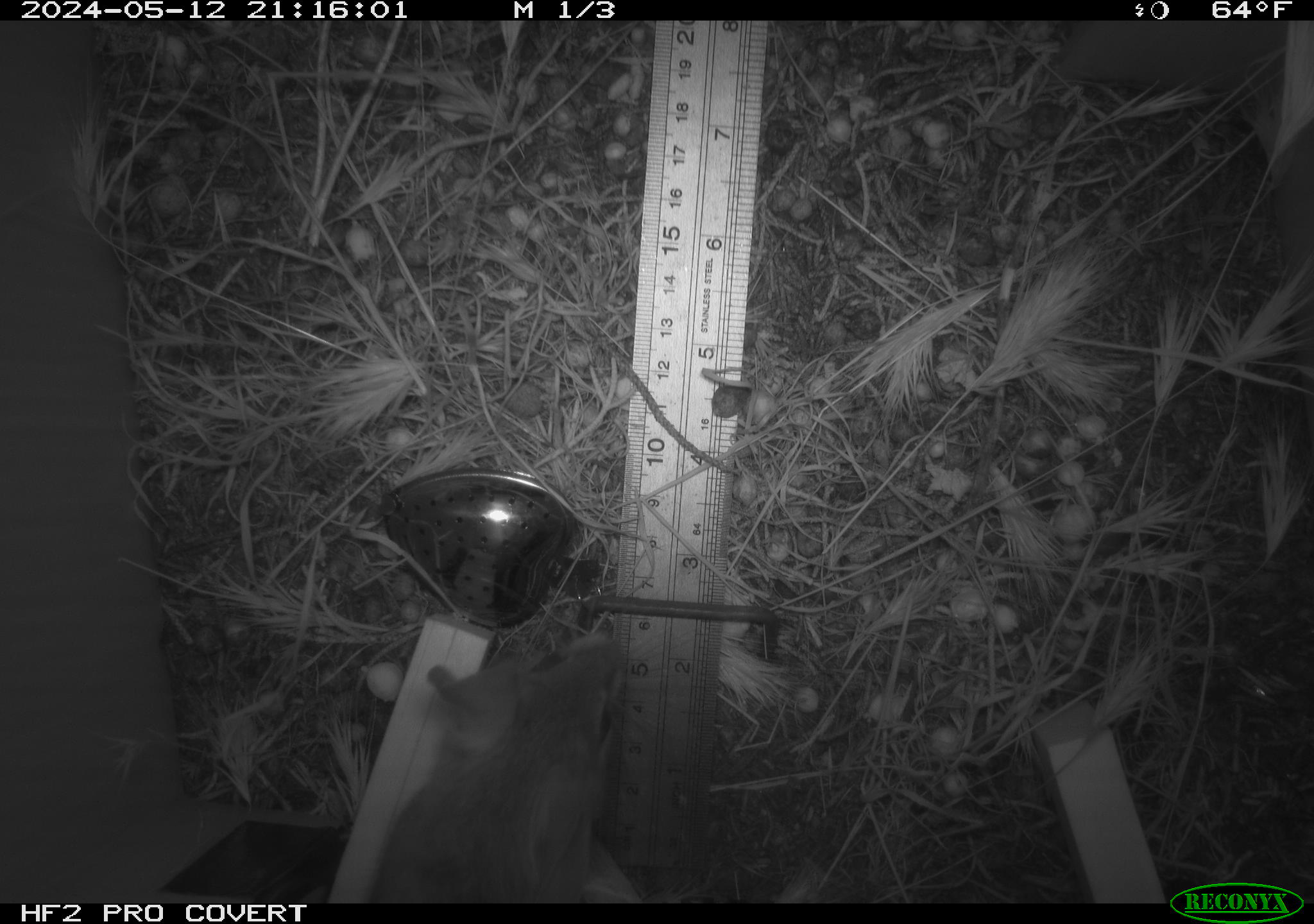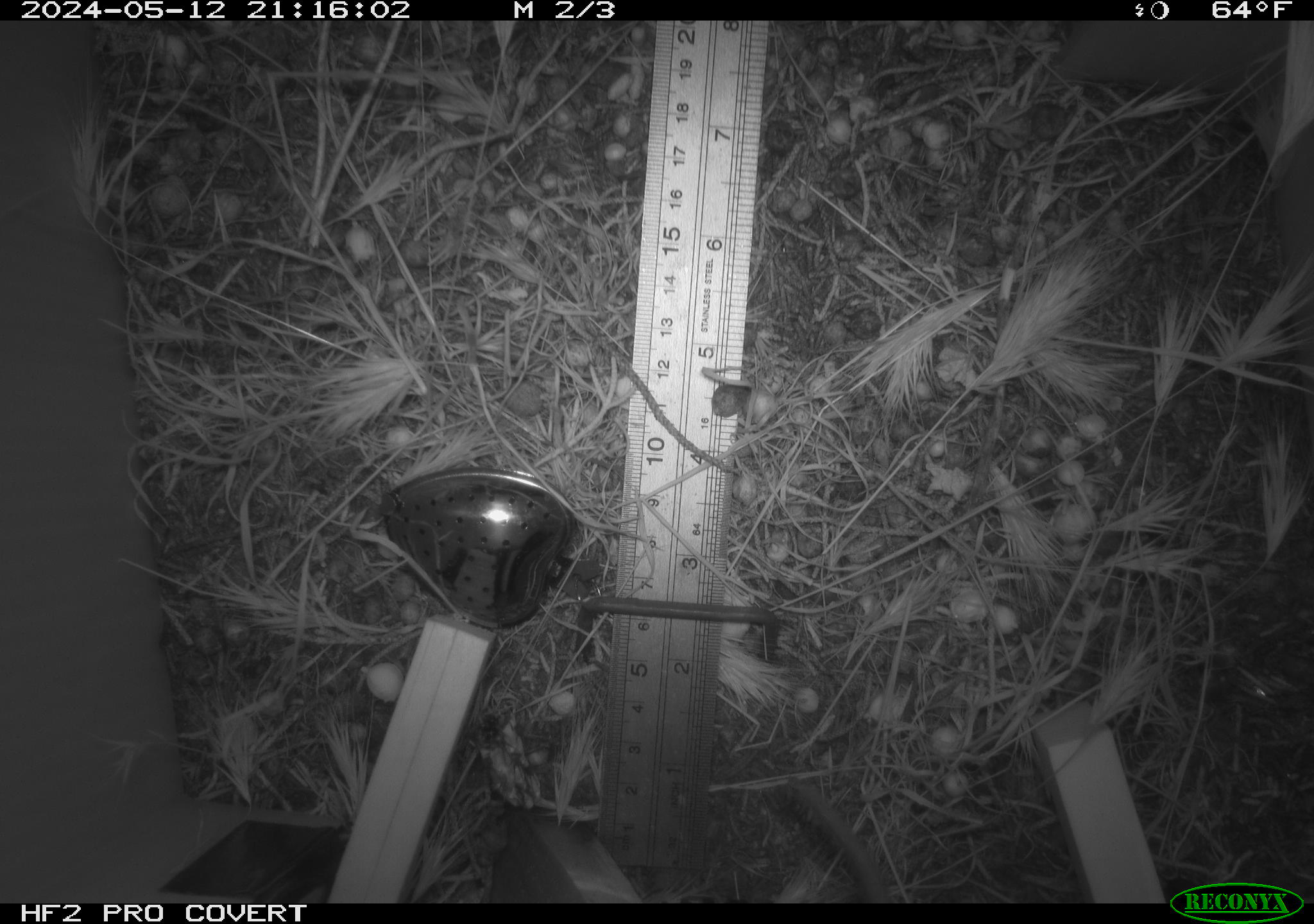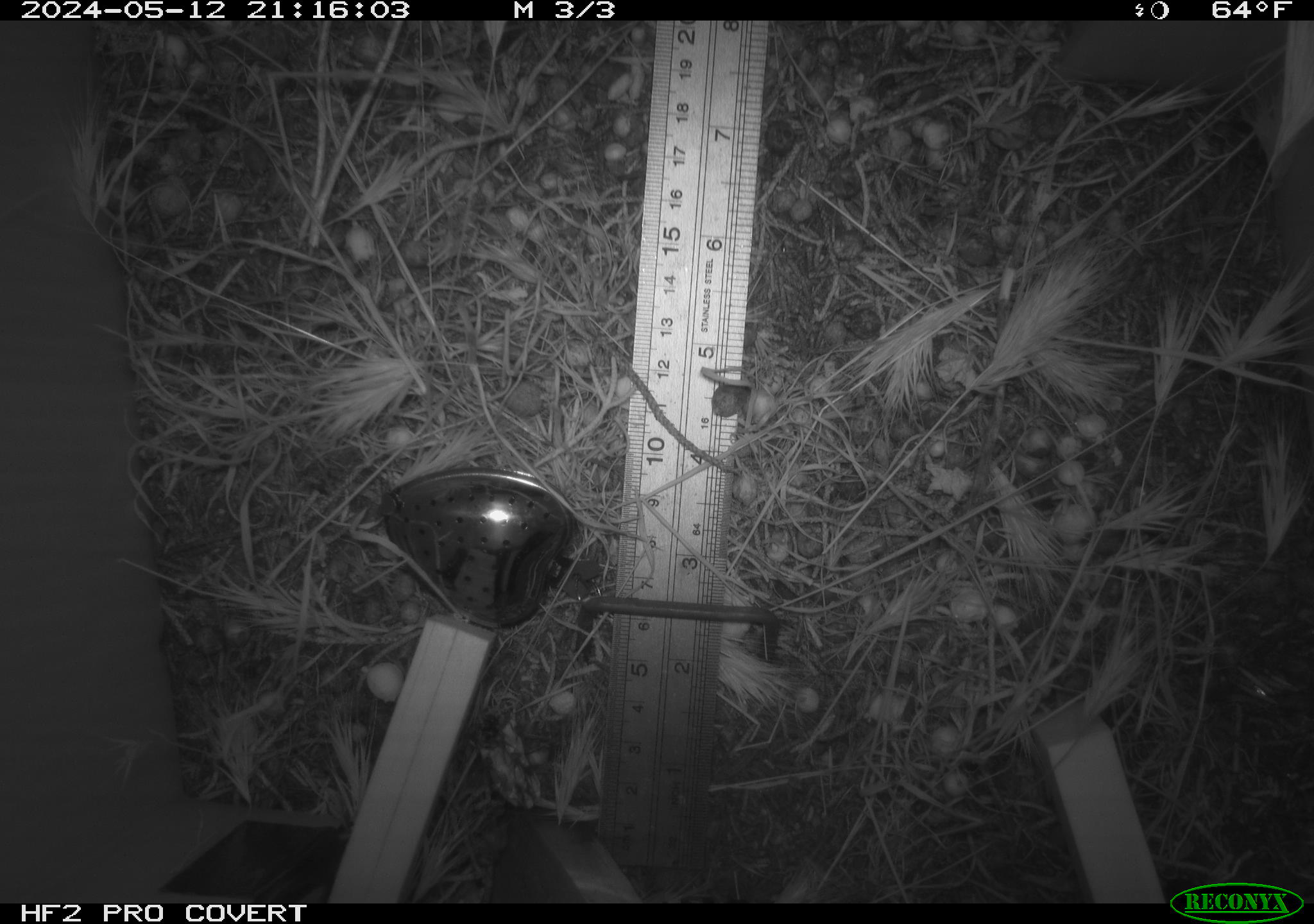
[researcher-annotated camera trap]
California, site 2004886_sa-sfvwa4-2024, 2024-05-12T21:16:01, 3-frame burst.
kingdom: Animalia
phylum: Chordata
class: Mammalia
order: Rodentia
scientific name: Rodentia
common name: mouse species